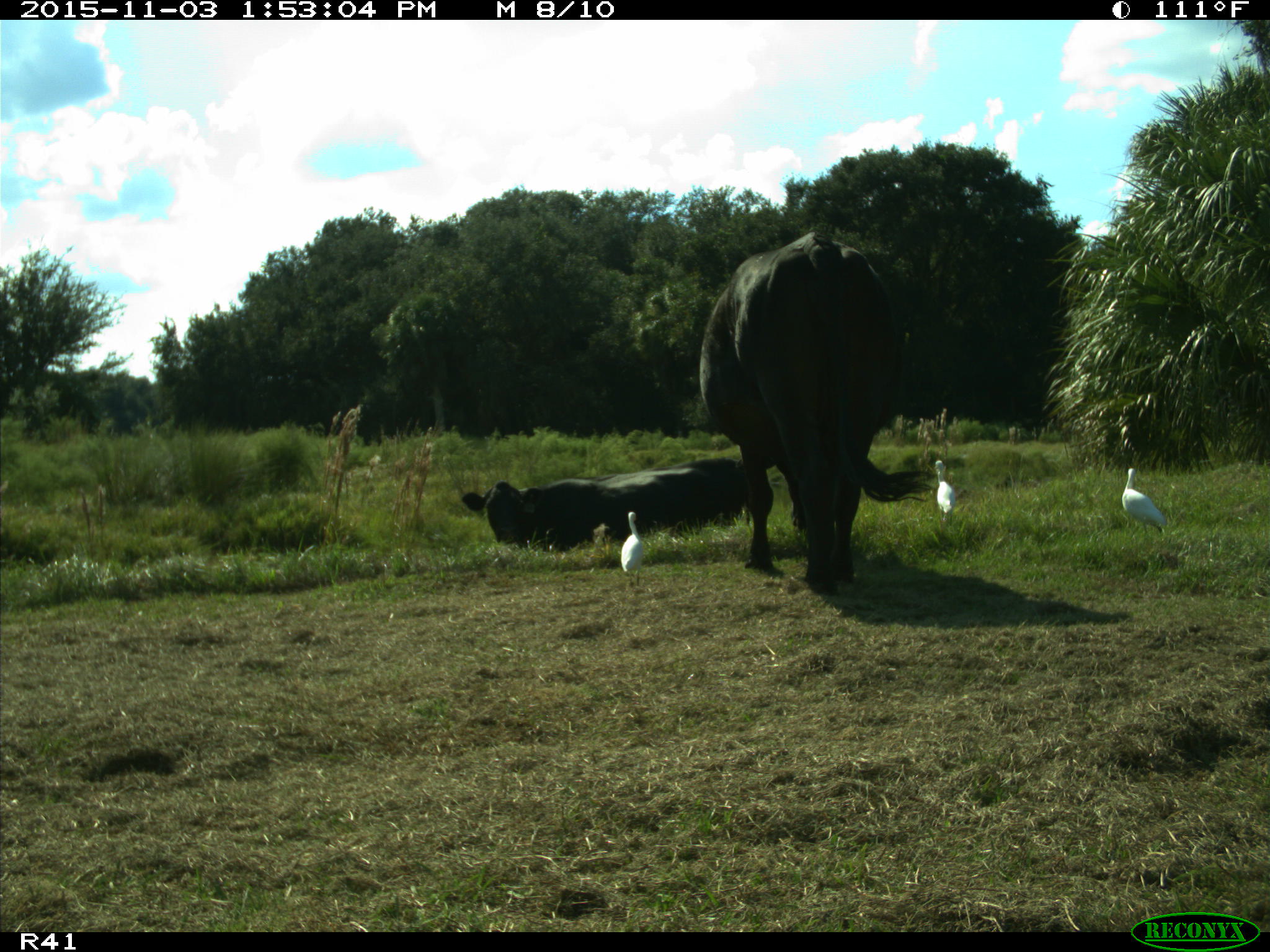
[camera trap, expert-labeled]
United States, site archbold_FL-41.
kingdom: Animalia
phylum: Chordata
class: Mammalia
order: Artiodactyla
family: Bovidae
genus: Bos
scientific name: Bos taurus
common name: domestic cow